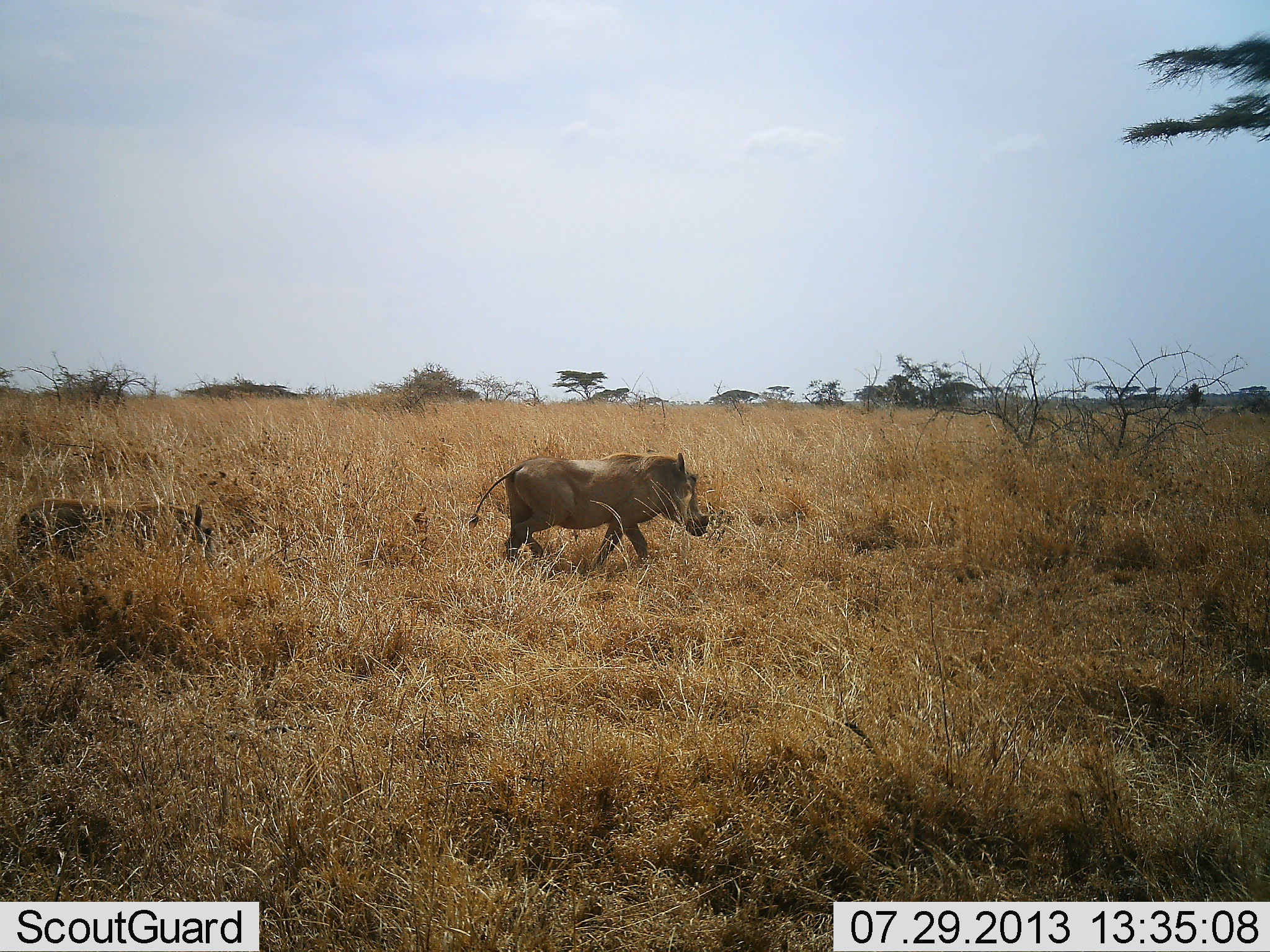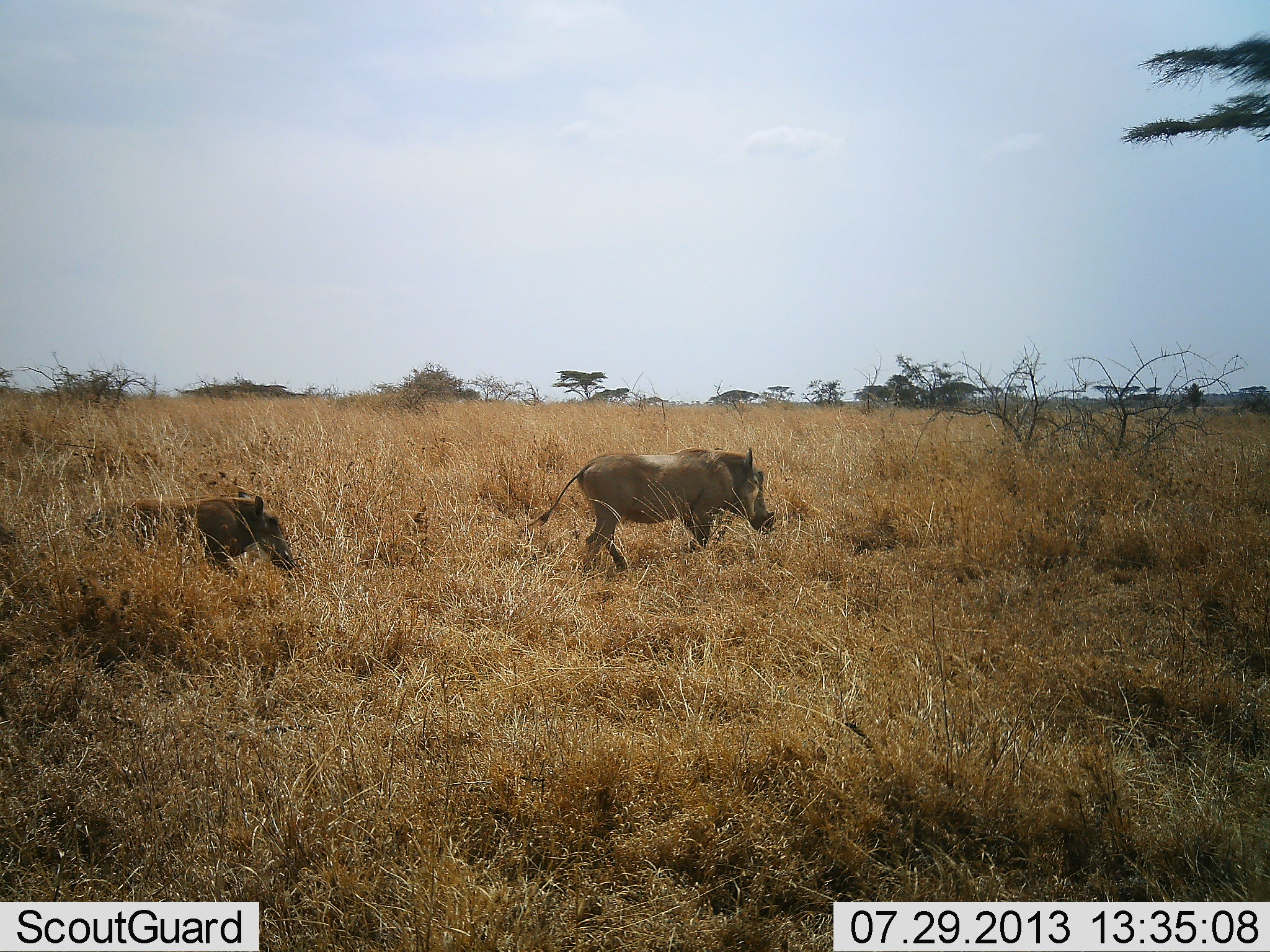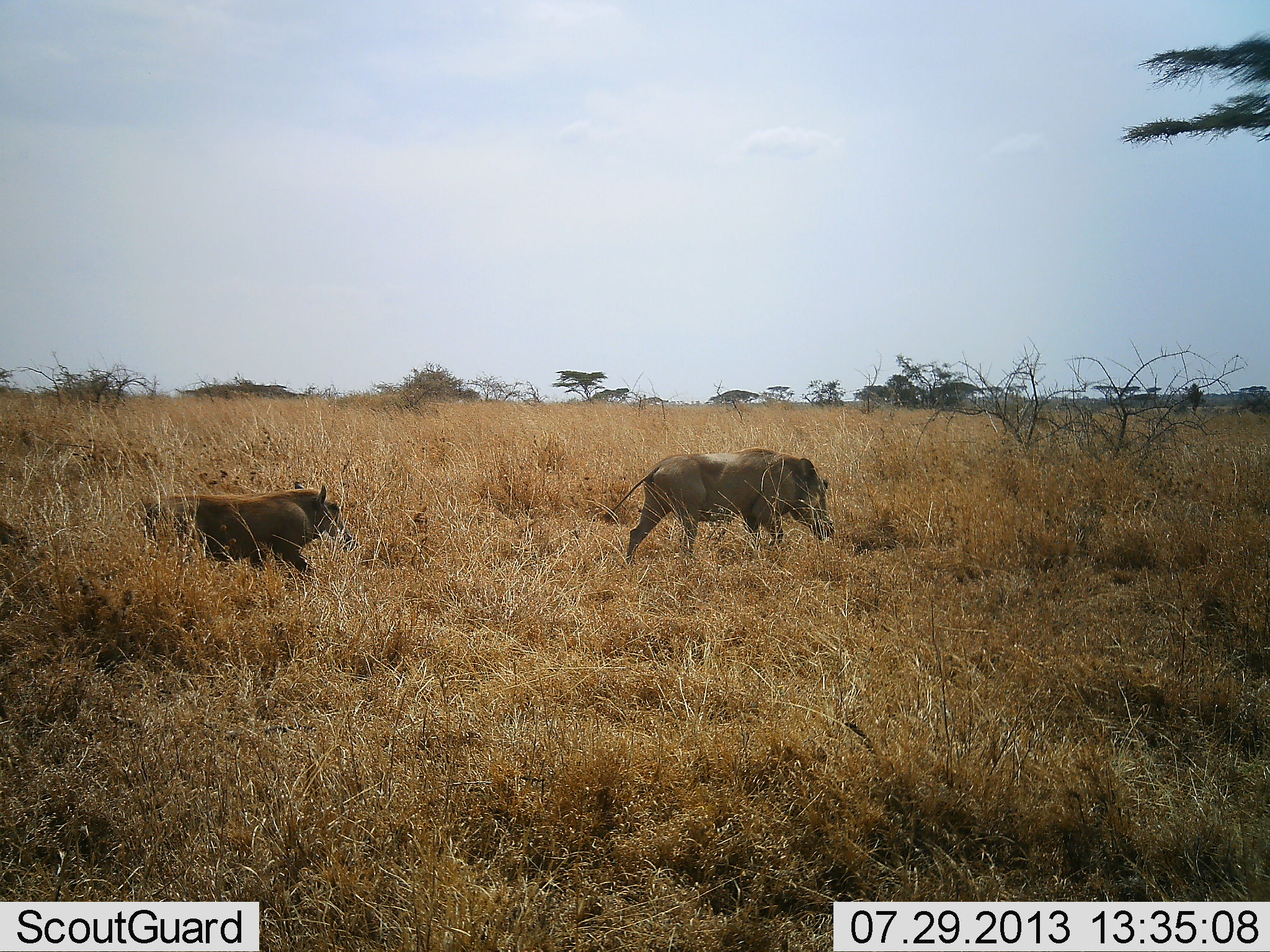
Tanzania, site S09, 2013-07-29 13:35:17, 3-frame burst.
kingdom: Animalia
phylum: Chordata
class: Mammalia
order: Artiodactyla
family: Suidae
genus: Phacochoerus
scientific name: Phacochoerus africanus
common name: warthog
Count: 3.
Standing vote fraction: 12%.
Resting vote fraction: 0%.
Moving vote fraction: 100%.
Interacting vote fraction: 0%.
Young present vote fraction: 18%.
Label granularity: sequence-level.